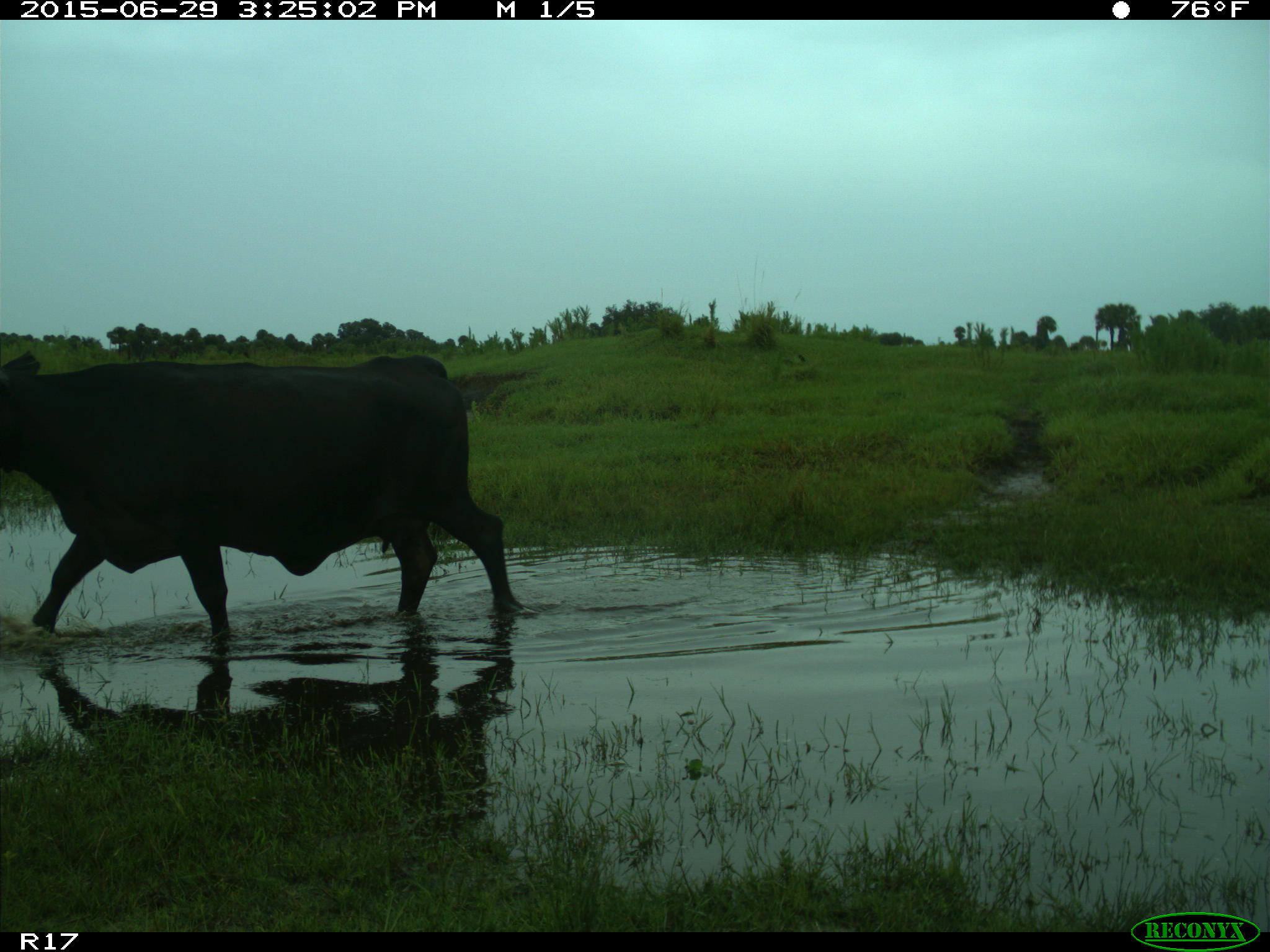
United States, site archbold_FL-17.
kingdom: Animalia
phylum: Chordata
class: Mammalia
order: Artiodactyla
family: Bovidae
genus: Bos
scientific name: Bos taurus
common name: domestic cow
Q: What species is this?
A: Bos taurus (domestic cow).